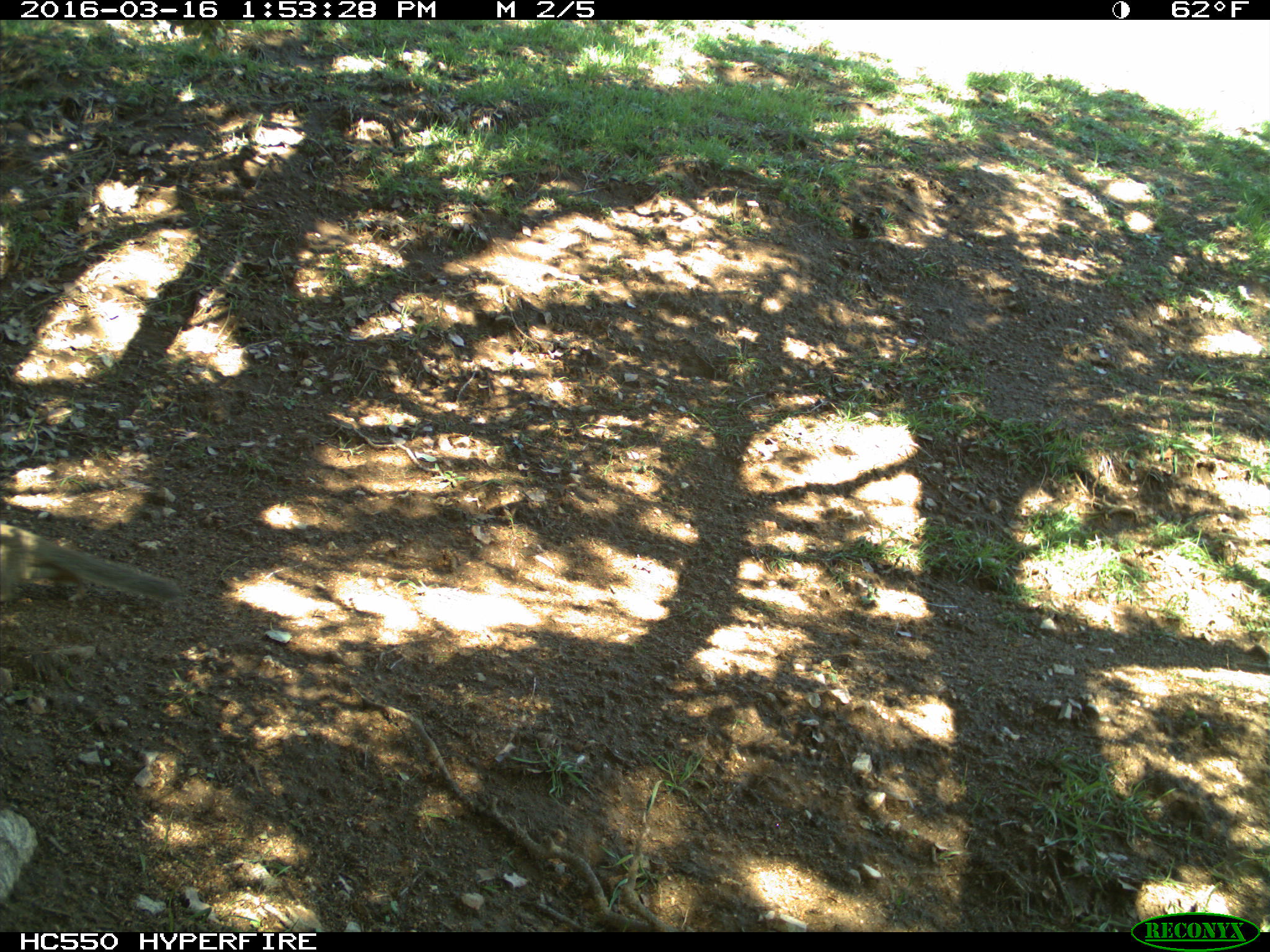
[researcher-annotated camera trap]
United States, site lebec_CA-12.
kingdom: Animalia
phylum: Chordata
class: Mammalia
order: Rodentia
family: Sciuridae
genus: Otospermophilus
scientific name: Otospermophilus beecheyi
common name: california ground squirrel